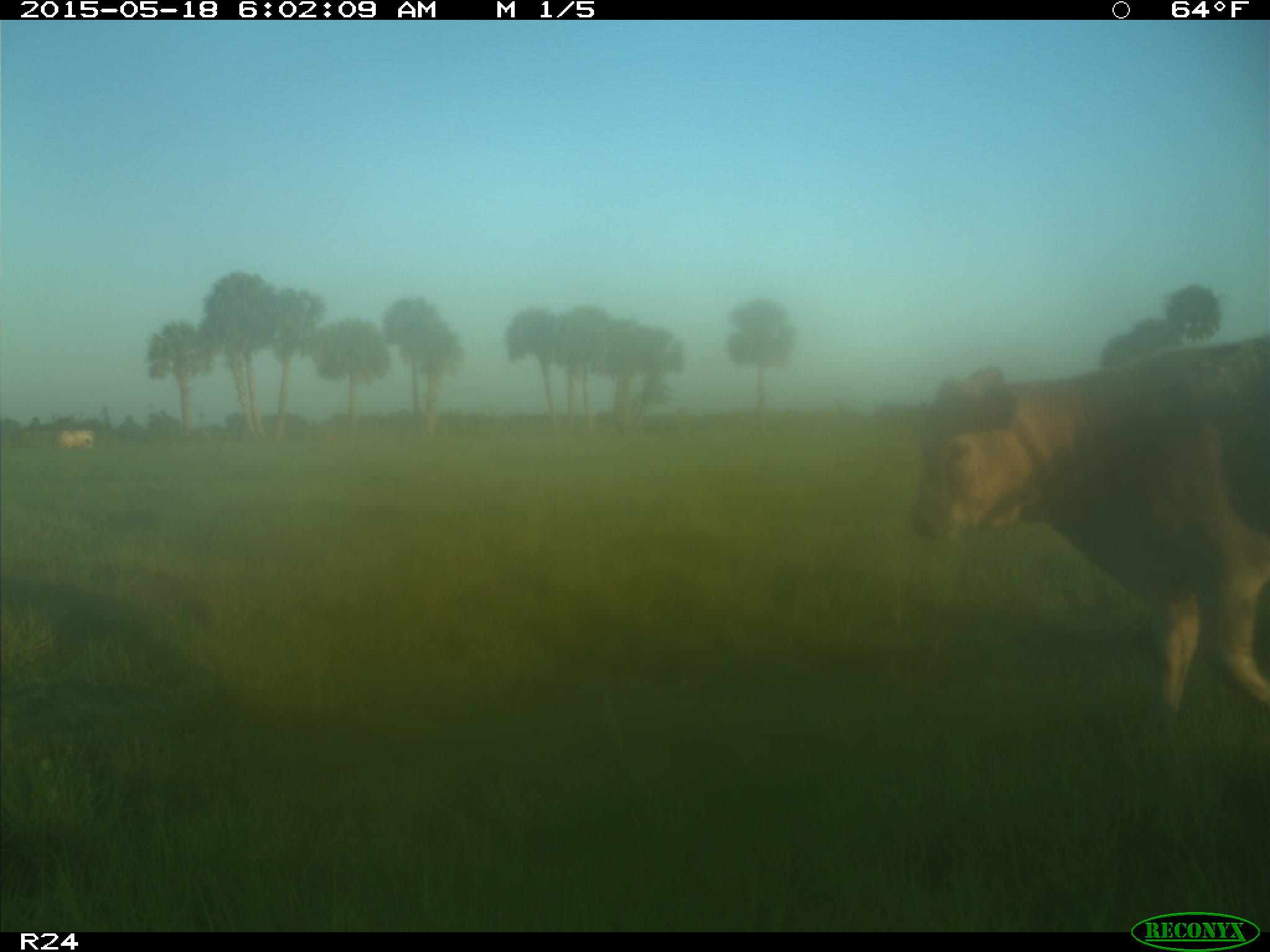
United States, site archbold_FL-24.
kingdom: Animalia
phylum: Chordata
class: Mammalia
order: Artiodactyla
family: Bovidae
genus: Bos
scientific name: Bos taurus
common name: domestic cow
Bos taurus (domestic cow).